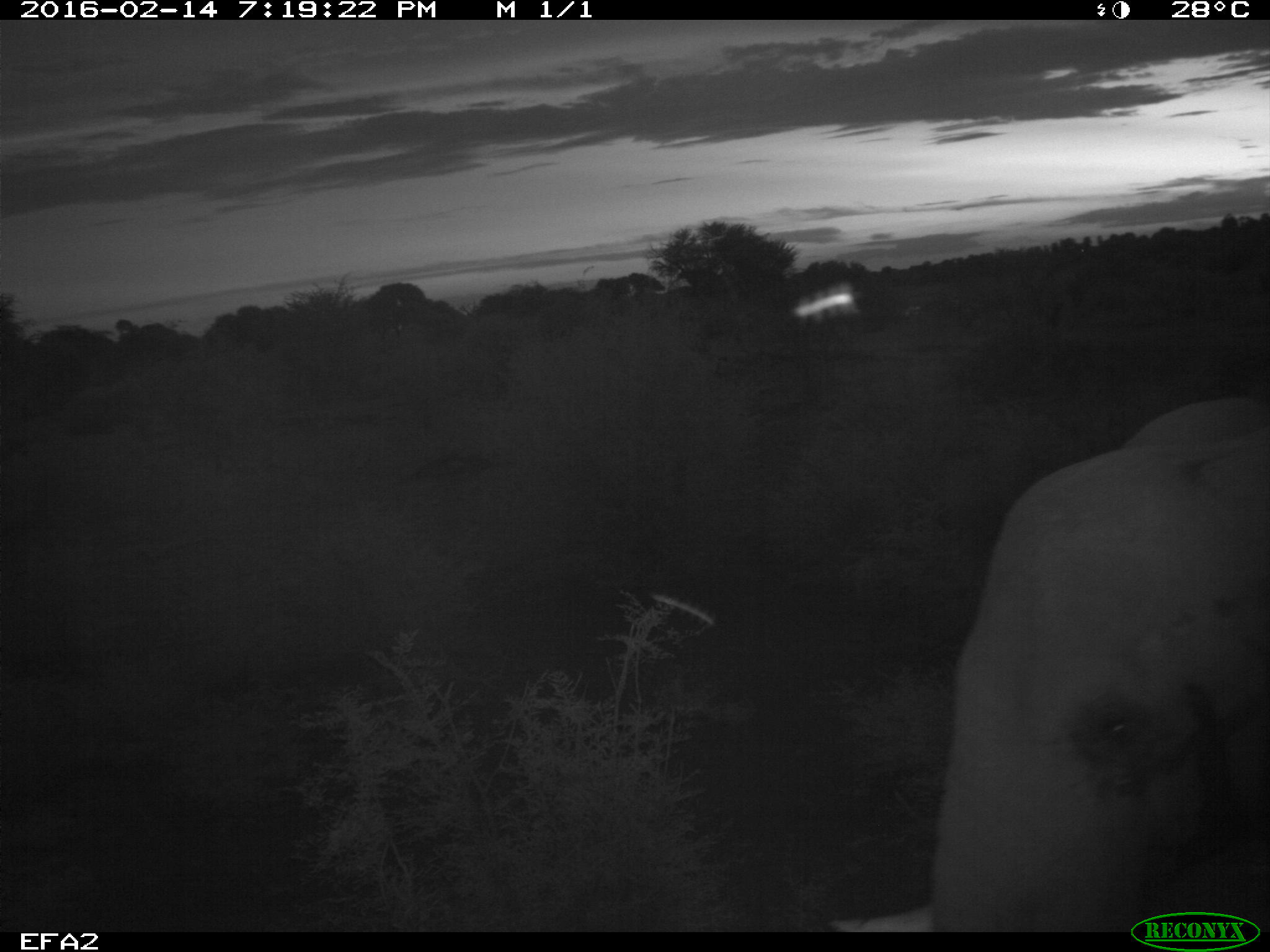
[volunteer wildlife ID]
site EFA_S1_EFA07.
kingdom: Animalia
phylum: Chordata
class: Mammalia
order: Proboscidea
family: Elephantidae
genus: Loxodonta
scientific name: Loxodonta africana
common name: african bush elephant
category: elephant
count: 1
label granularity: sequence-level